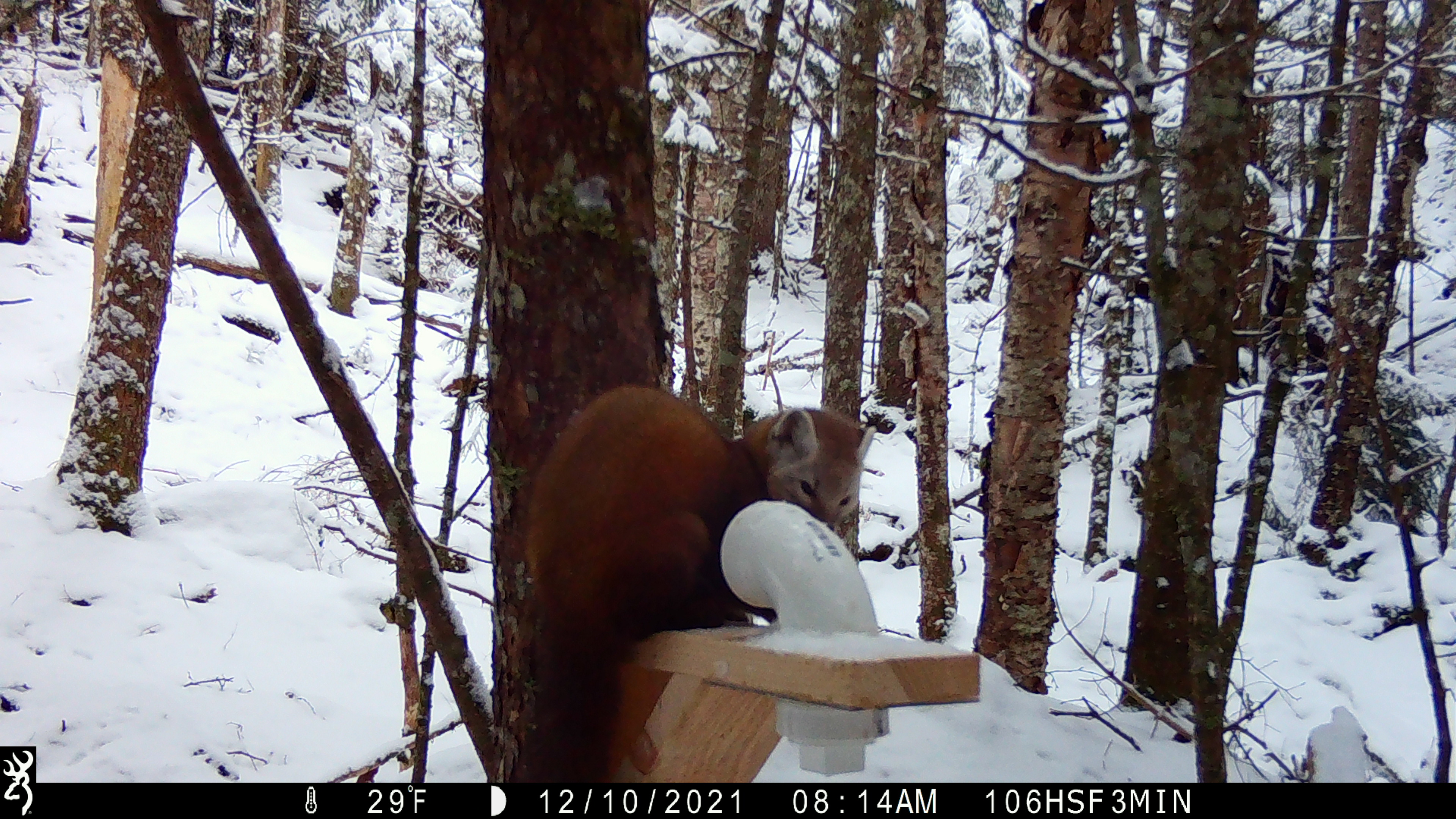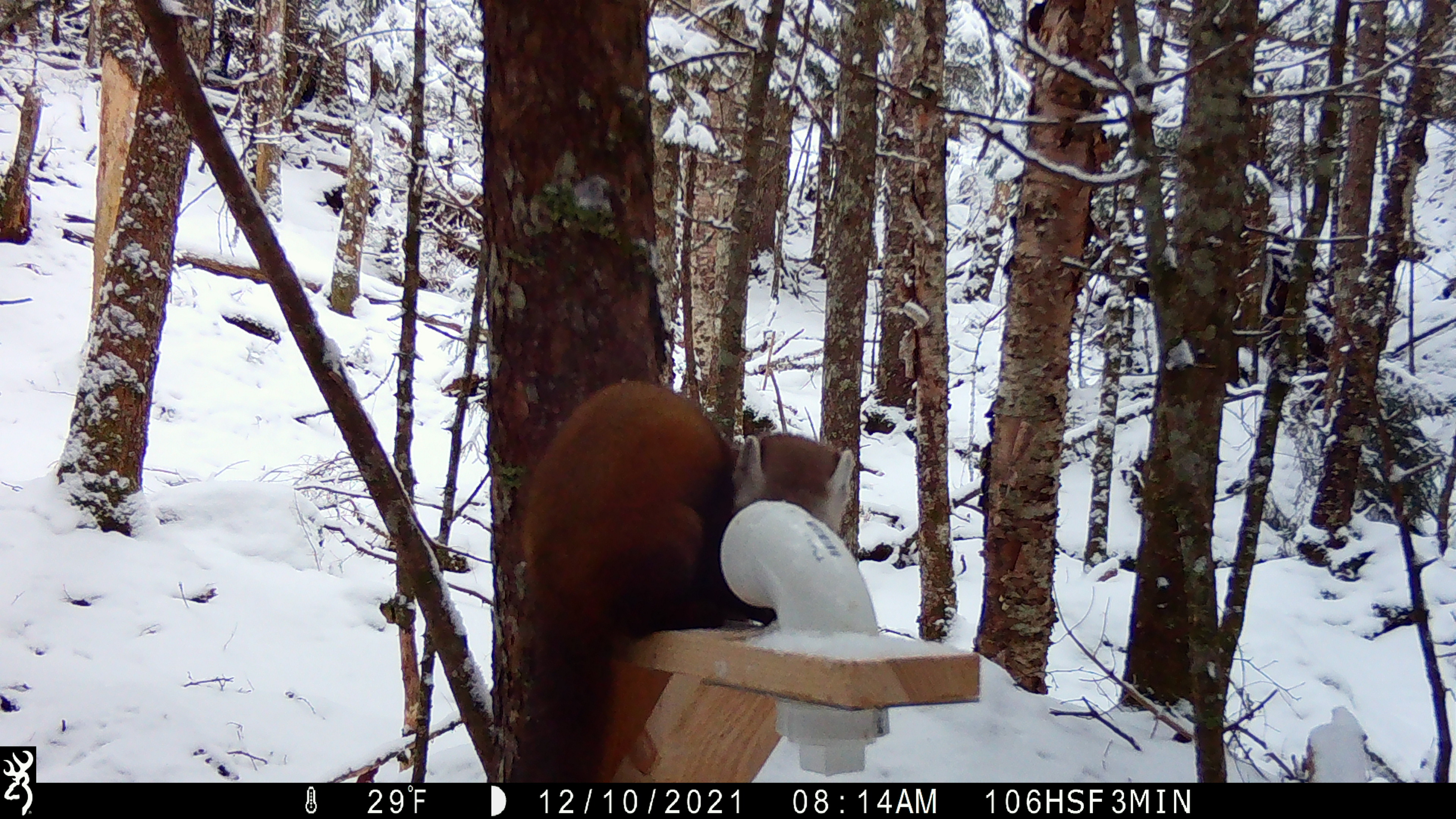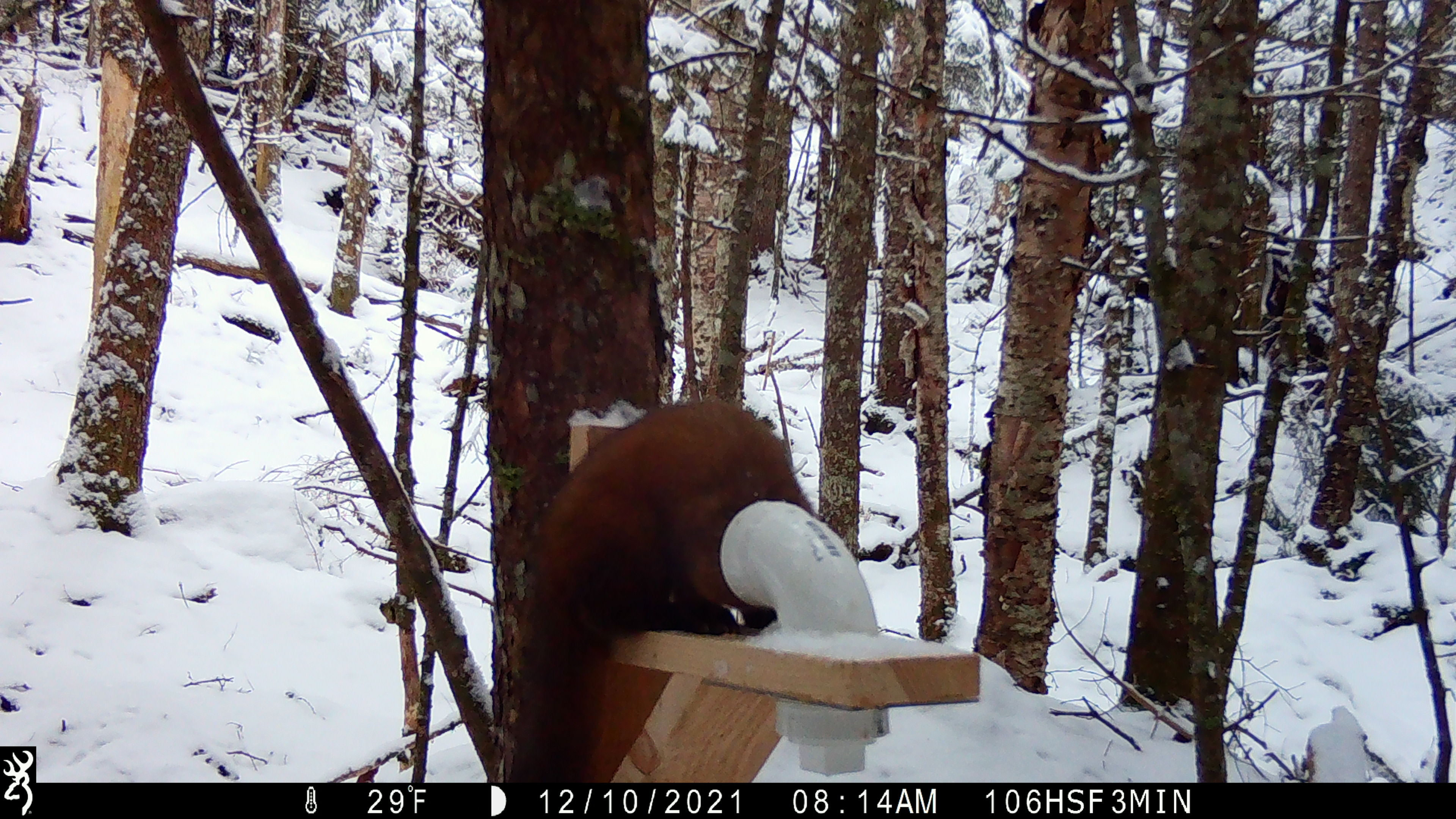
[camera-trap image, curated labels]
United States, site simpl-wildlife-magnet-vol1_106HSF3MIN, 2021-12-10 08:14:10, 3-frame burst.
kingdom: Animalia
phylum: Chordata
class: Mammalia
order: Carnivora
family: Mustelidae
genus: Martes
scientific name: Martes americana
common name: american marten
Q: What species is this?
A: American marten (Martes americana).